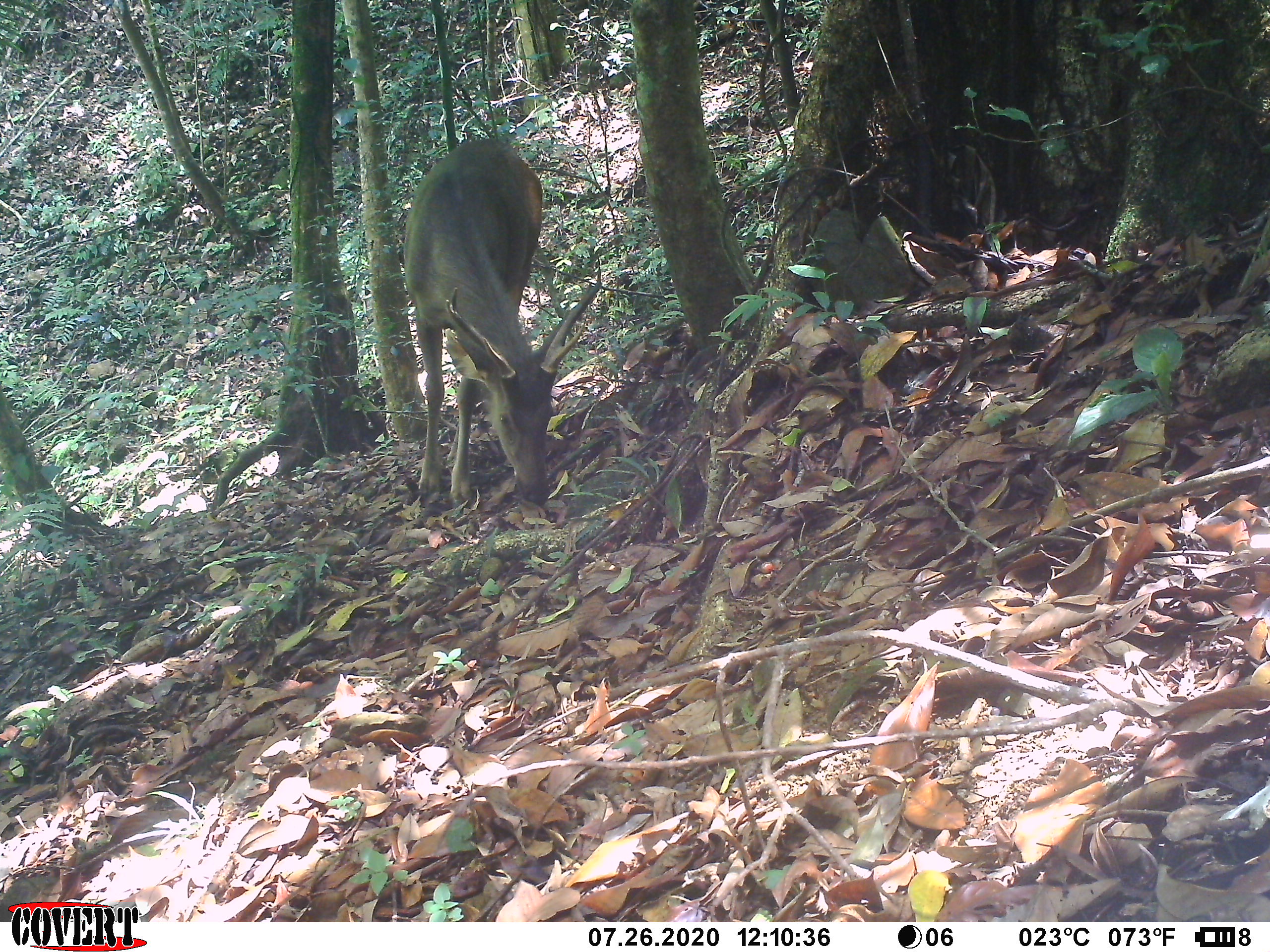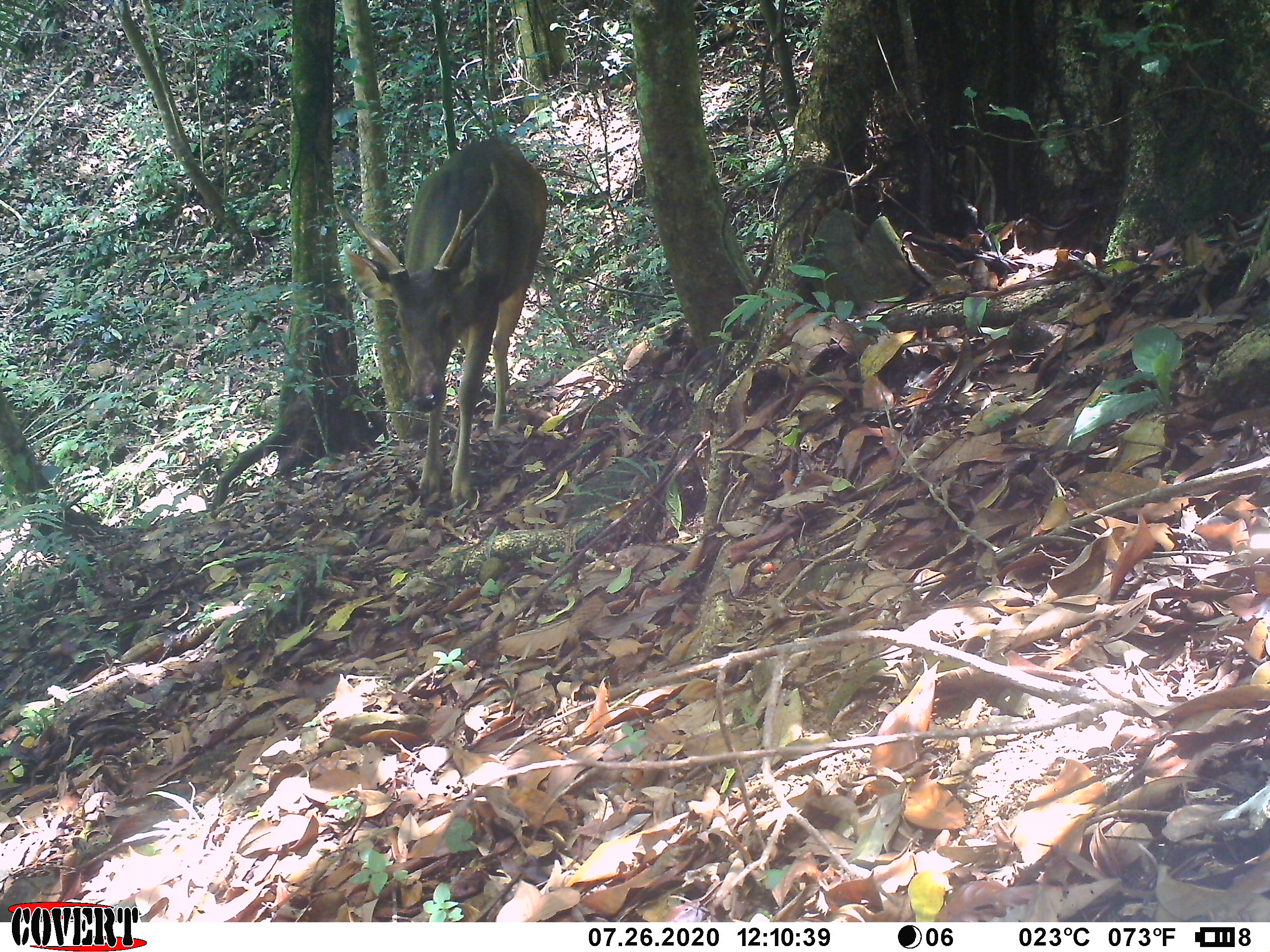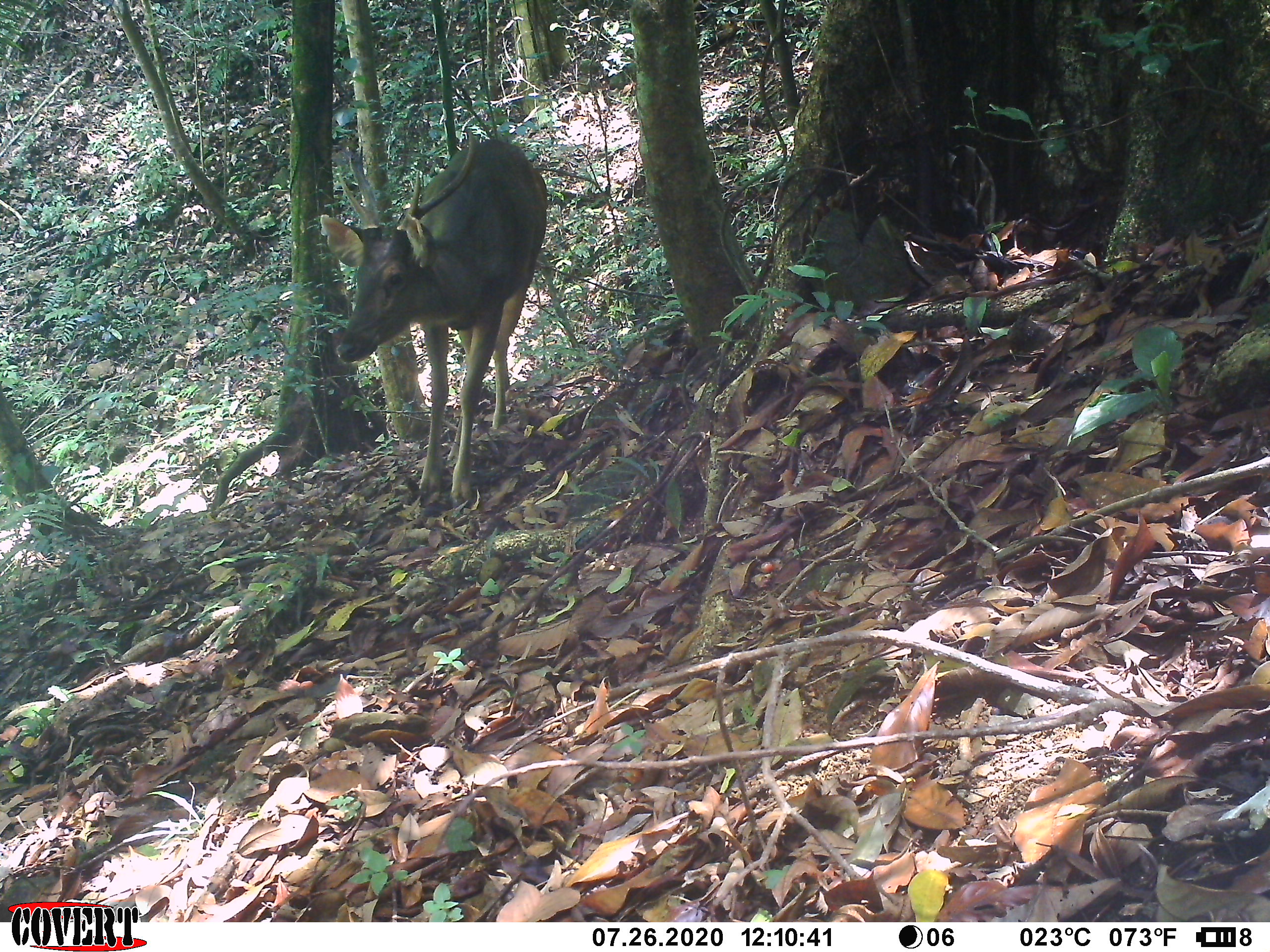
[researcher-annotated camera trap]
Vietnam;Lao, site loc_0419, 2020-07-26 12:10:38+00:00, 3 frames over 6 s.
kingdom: Animalia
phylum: Chordata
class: Mammalia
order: Artiodactyla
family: Cervidae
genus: Rusa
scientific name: Rusa unicolor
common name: sambar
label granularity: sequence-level